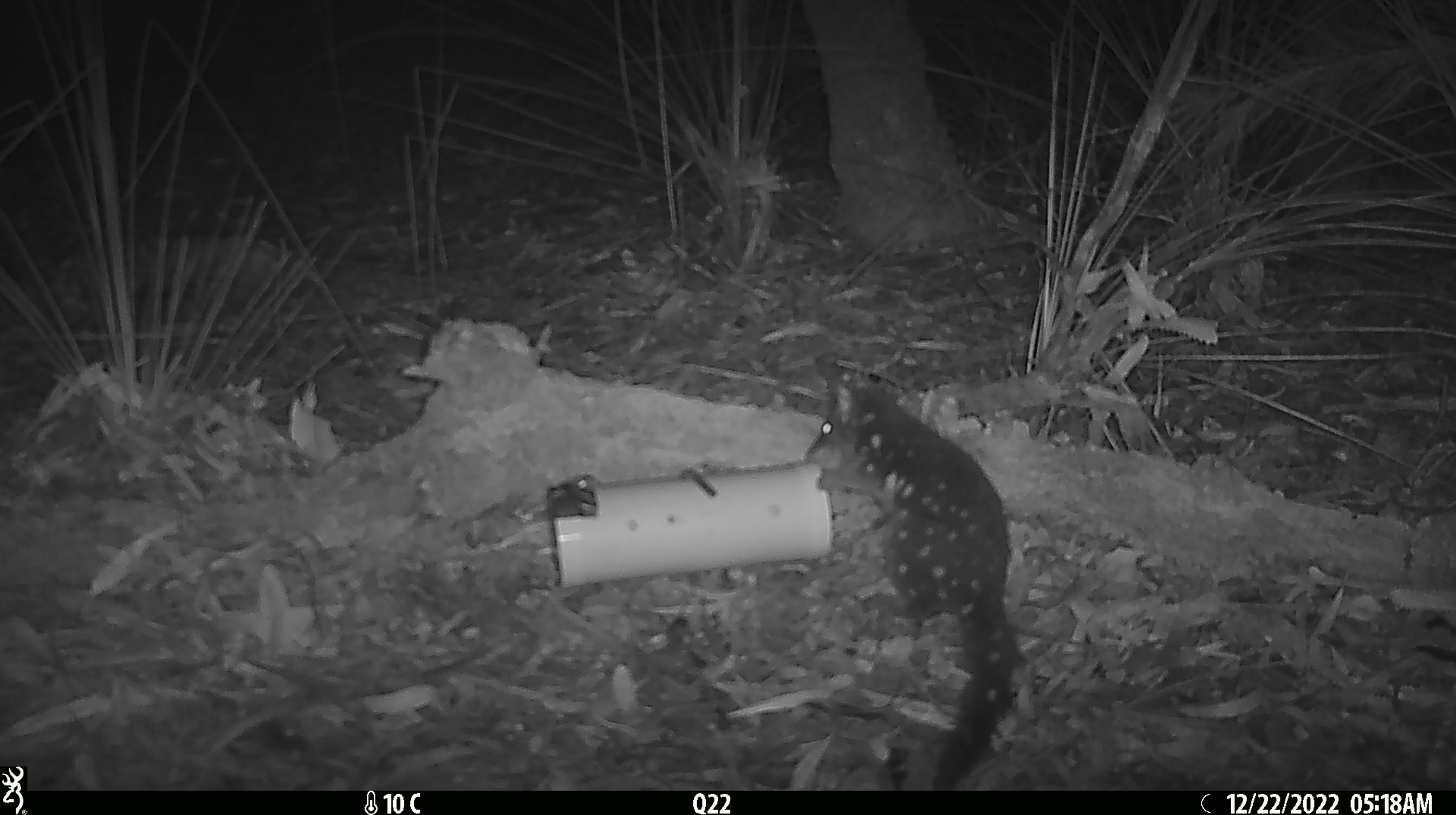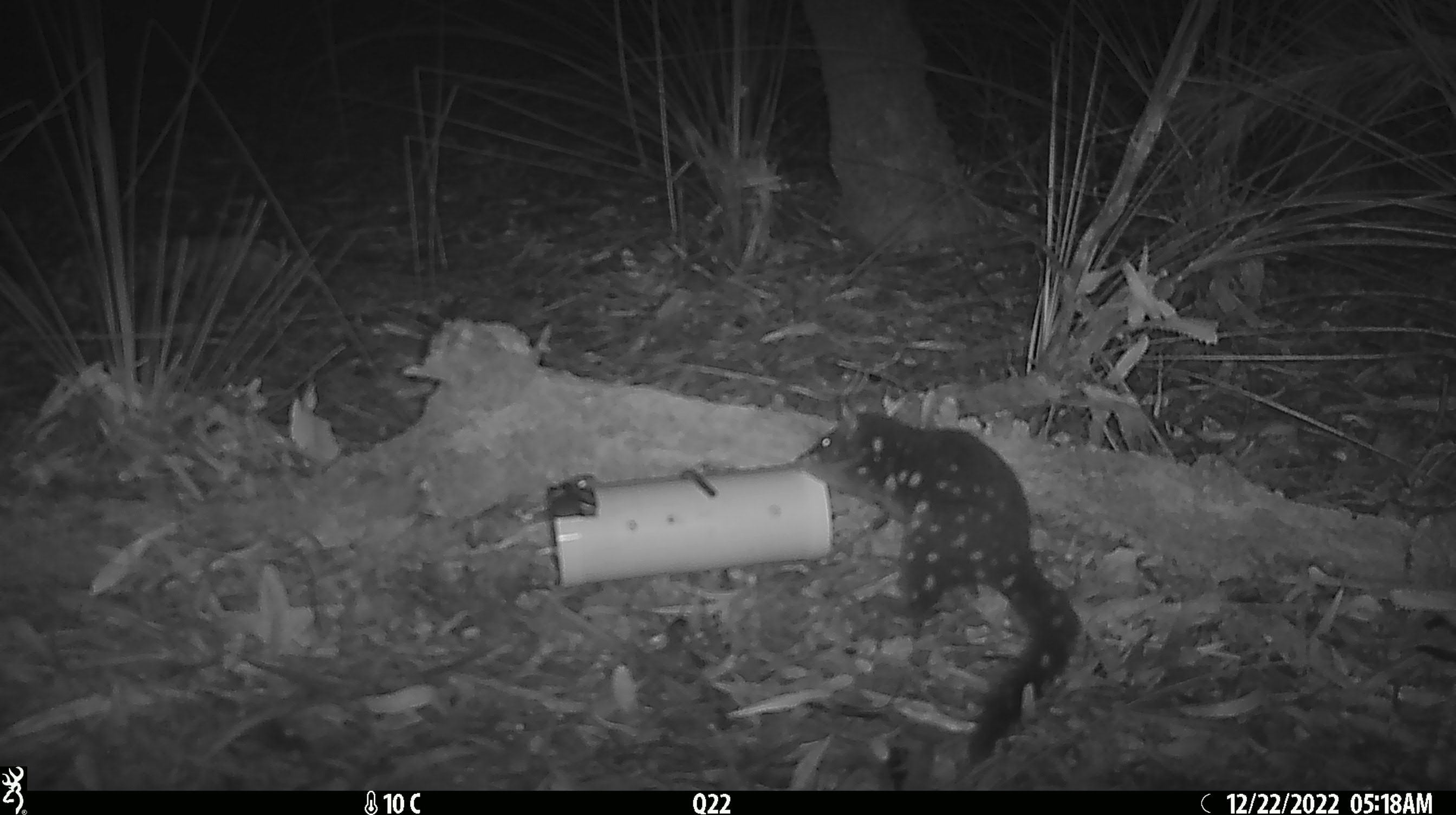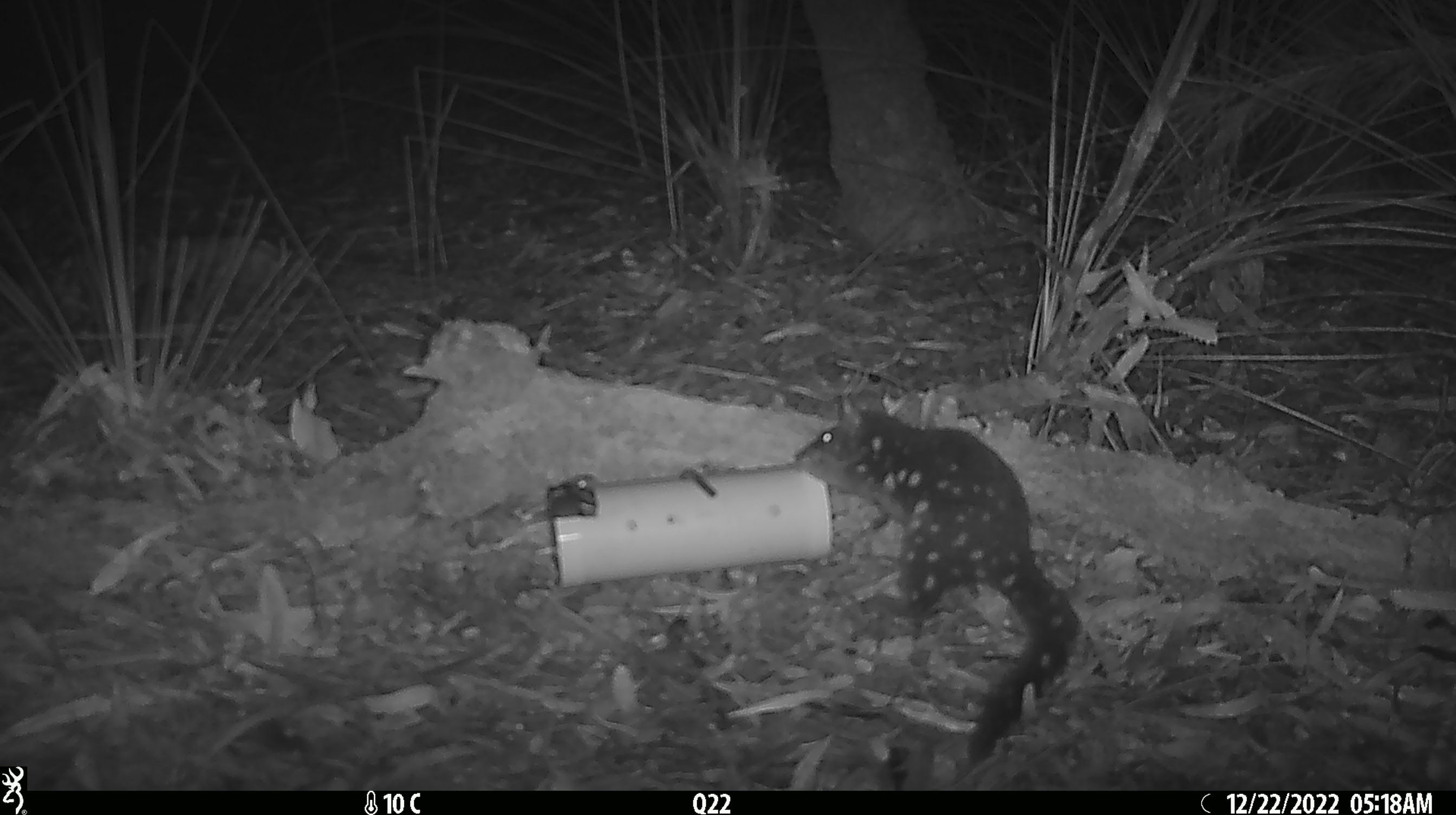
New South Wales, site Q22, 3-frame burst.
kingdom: Animalia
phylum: Chordata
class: Mammalia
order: Dasyuromorphia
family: Dasyuridae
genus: Dasyurus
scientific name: Dasyurus maculatus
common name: spotted-tailed quoll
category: quoll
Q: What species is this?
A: Quoll (spotted-tailed quoll) (Dasyurus maculatus).